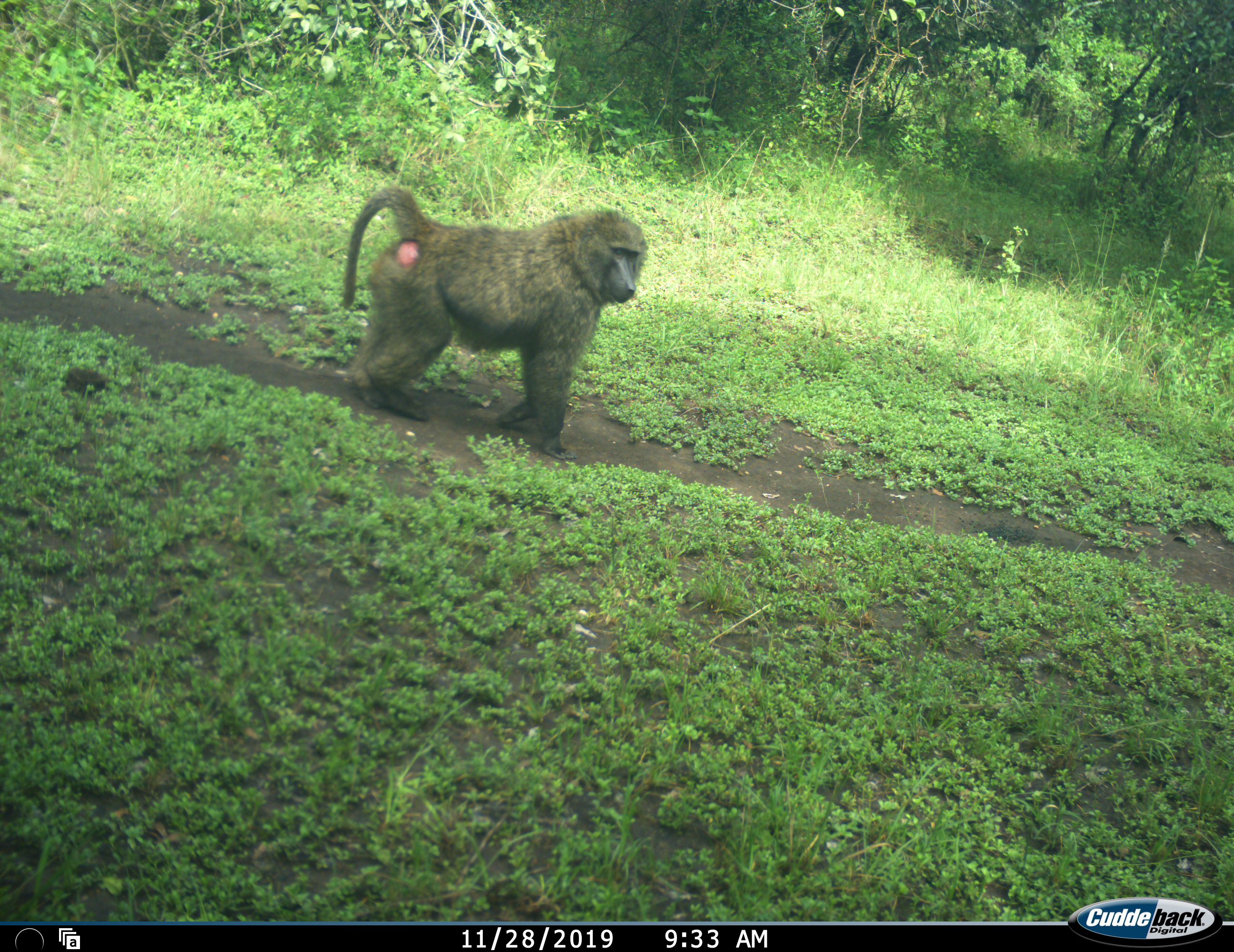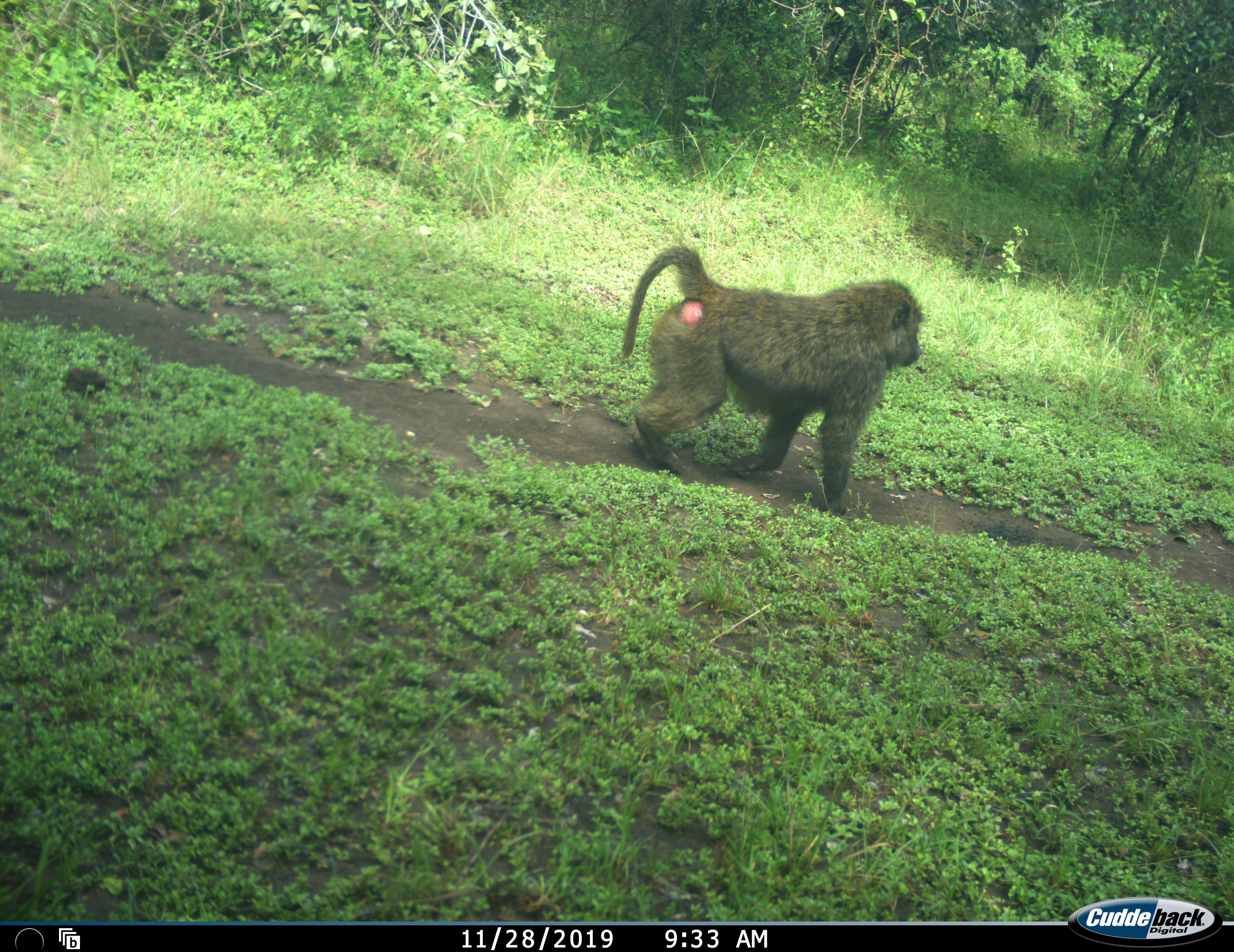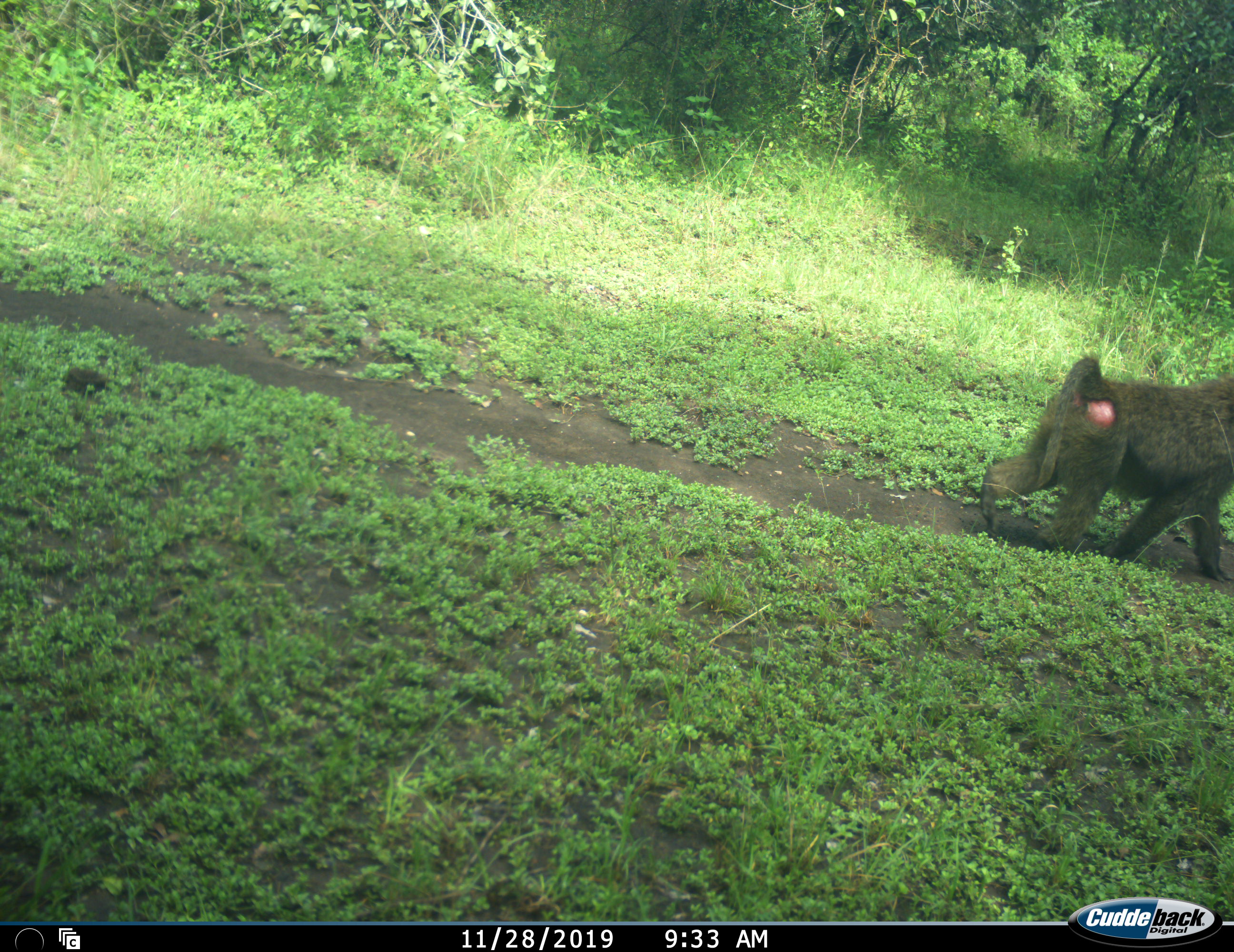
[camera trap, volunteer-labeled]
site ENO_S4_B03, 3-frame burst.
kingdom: Animalia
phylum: Chordata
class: Mammalia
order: Primates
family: Cercopithecidae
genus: Papio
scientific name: Papio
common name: baboon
Baboon (Papio), count 1. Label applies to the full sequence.